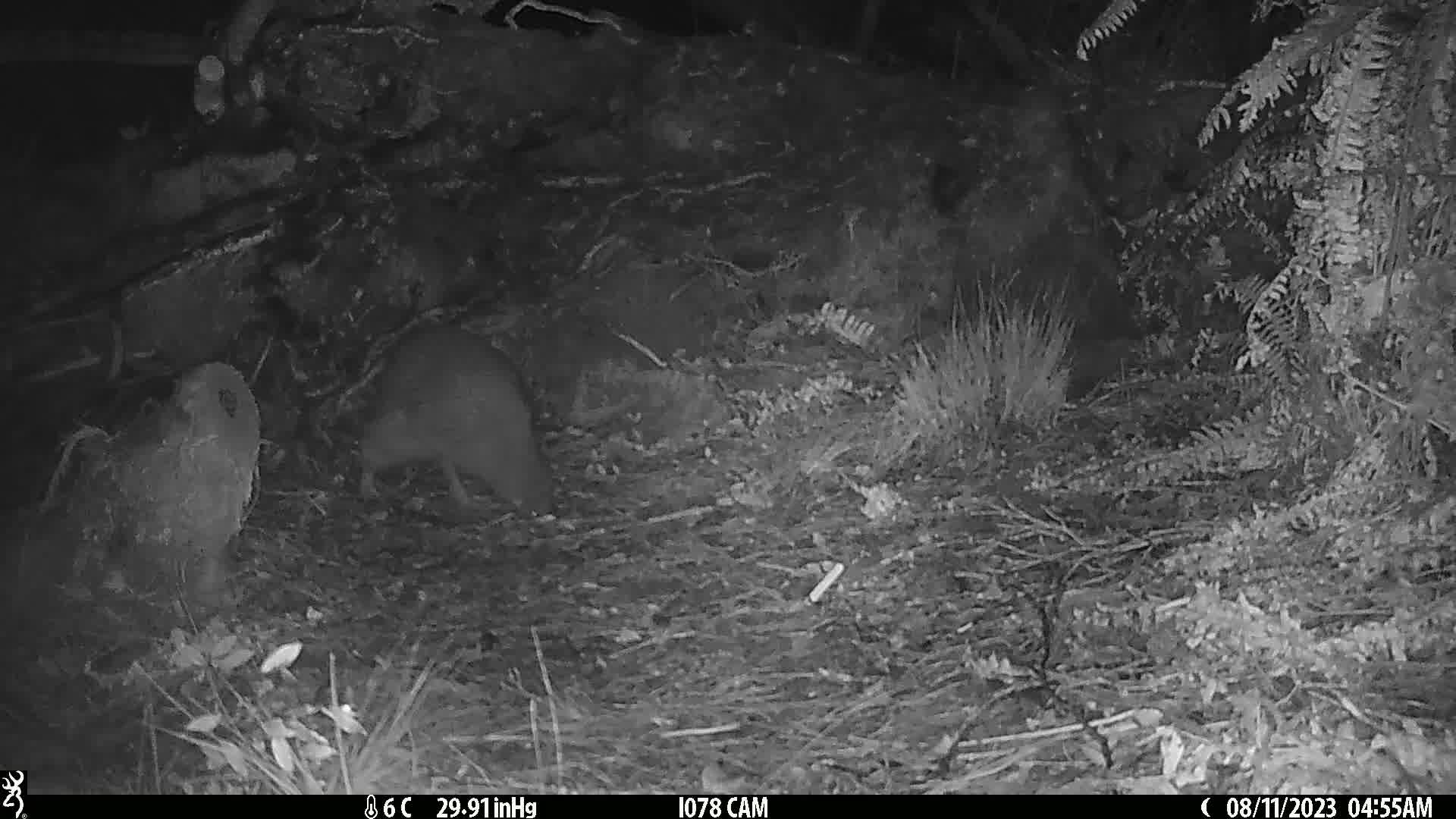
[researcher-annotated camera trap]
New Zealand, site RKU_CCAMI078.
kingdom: Animalia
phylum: Chordata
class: Aves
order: Apterygiformes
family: Apterygidae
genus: Apteryx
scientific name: Apteryx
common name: kiwi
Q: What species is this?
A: Kiwi (Apteryx).